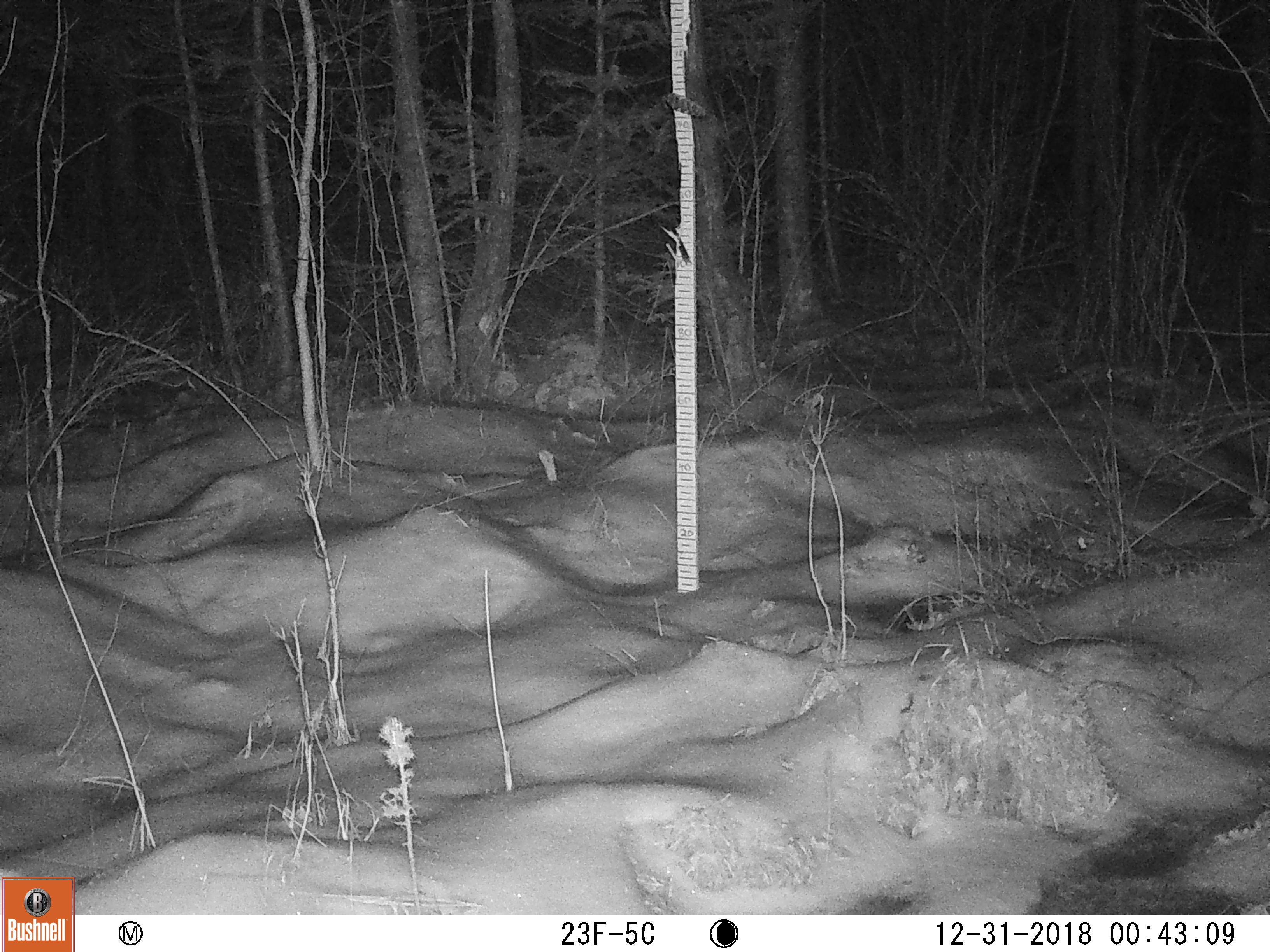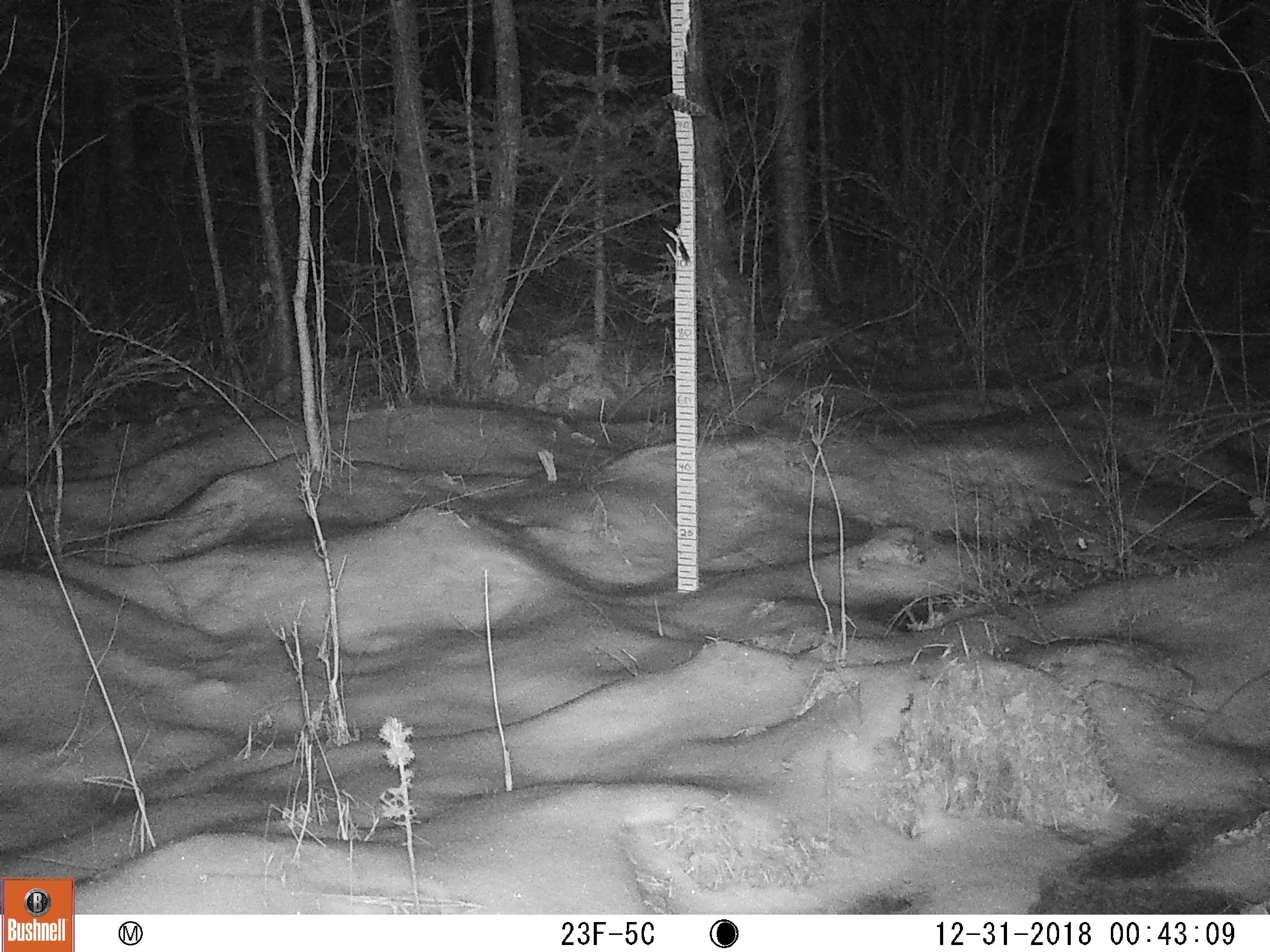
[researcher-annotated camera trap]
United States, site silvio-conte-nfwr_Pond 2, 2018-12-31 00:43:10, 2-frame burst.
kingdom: Animalia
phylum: Chordata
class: Mammalia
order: Lagomorpha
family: Leporidae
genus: Lepus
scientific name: Lepus americanus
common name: snowshoe hare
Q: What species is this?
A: Snowshoe hare (Lepus americanus).